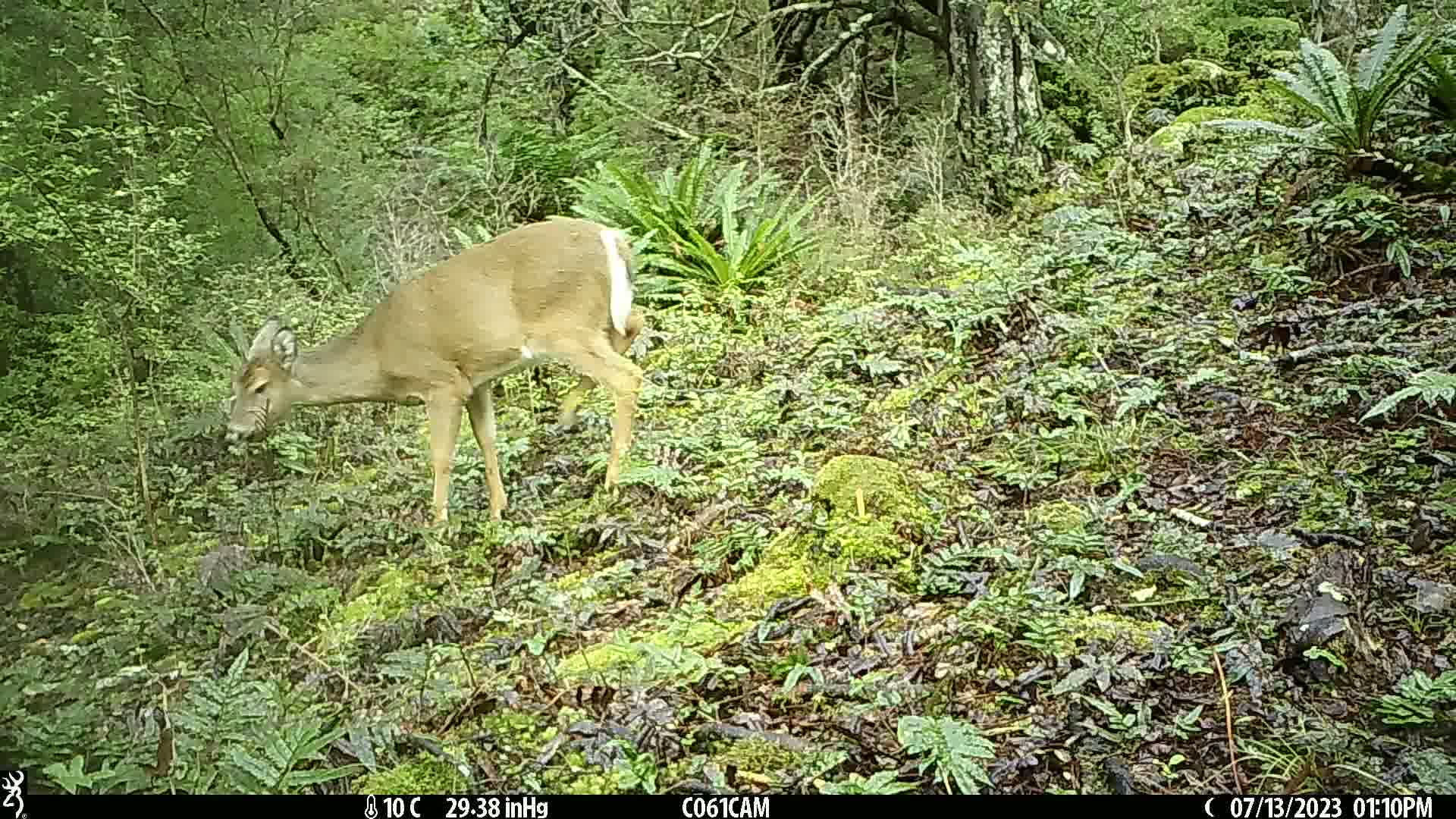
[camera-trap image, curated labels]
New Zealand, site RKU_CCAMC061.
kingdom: Animalia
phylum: Chordata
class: Mammalia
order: Artiodactyla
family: Cervidae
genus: Odocoileus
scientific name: Odocoileus virginianus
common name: white-tailed deer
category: white tailed deer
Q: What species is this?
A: White tailed deer (white-tailed deer) (Odocoileus virginianus).